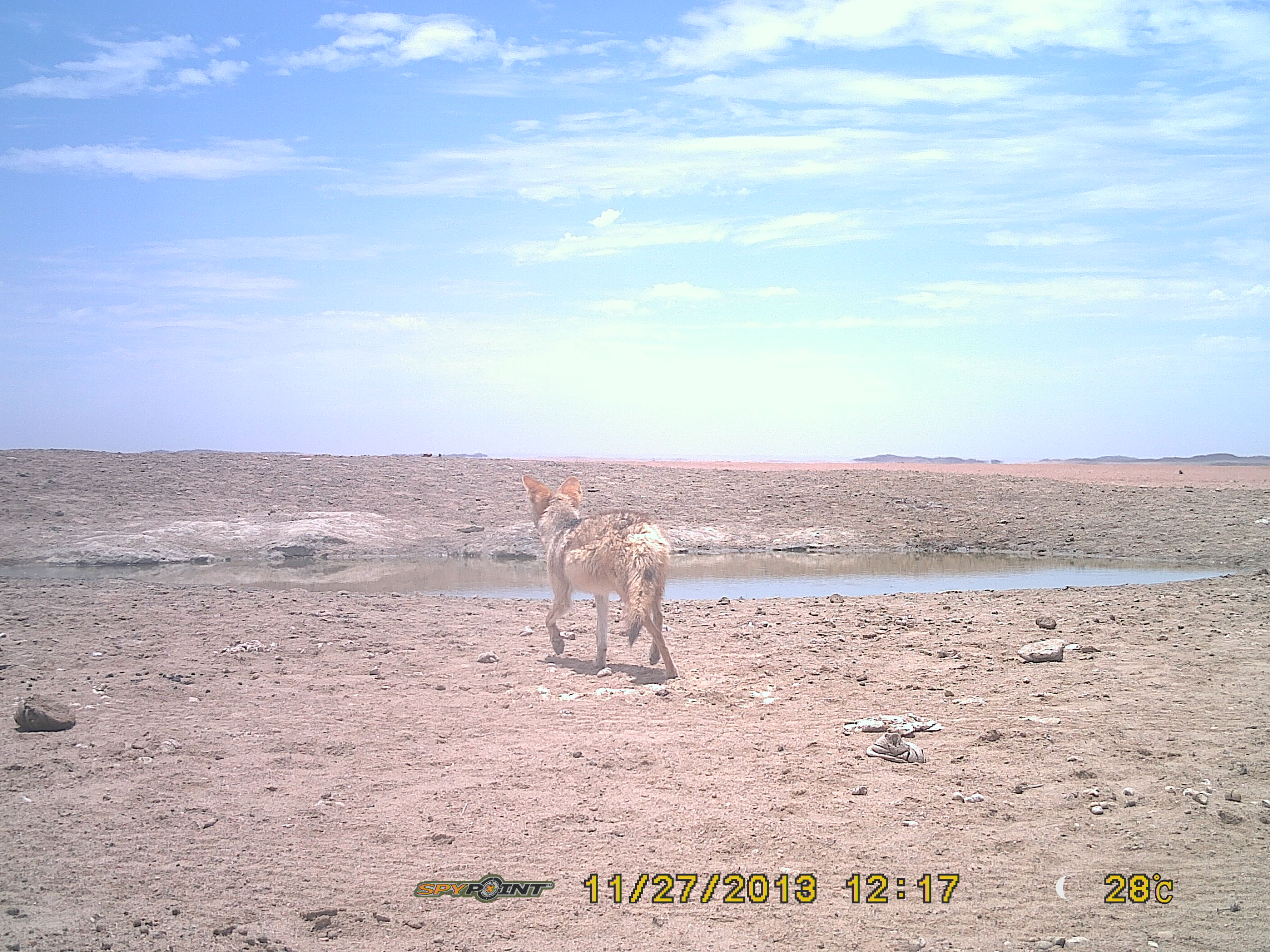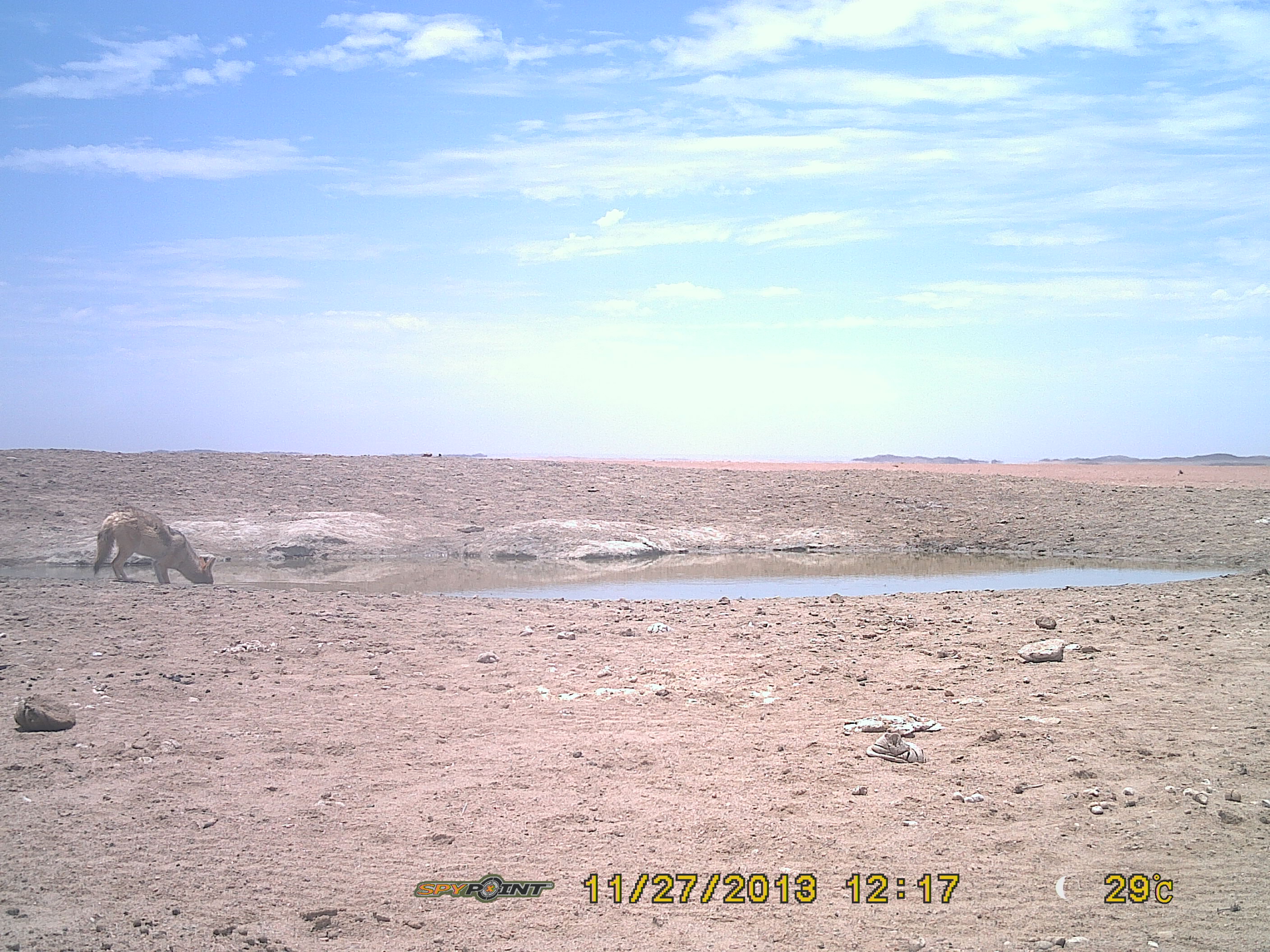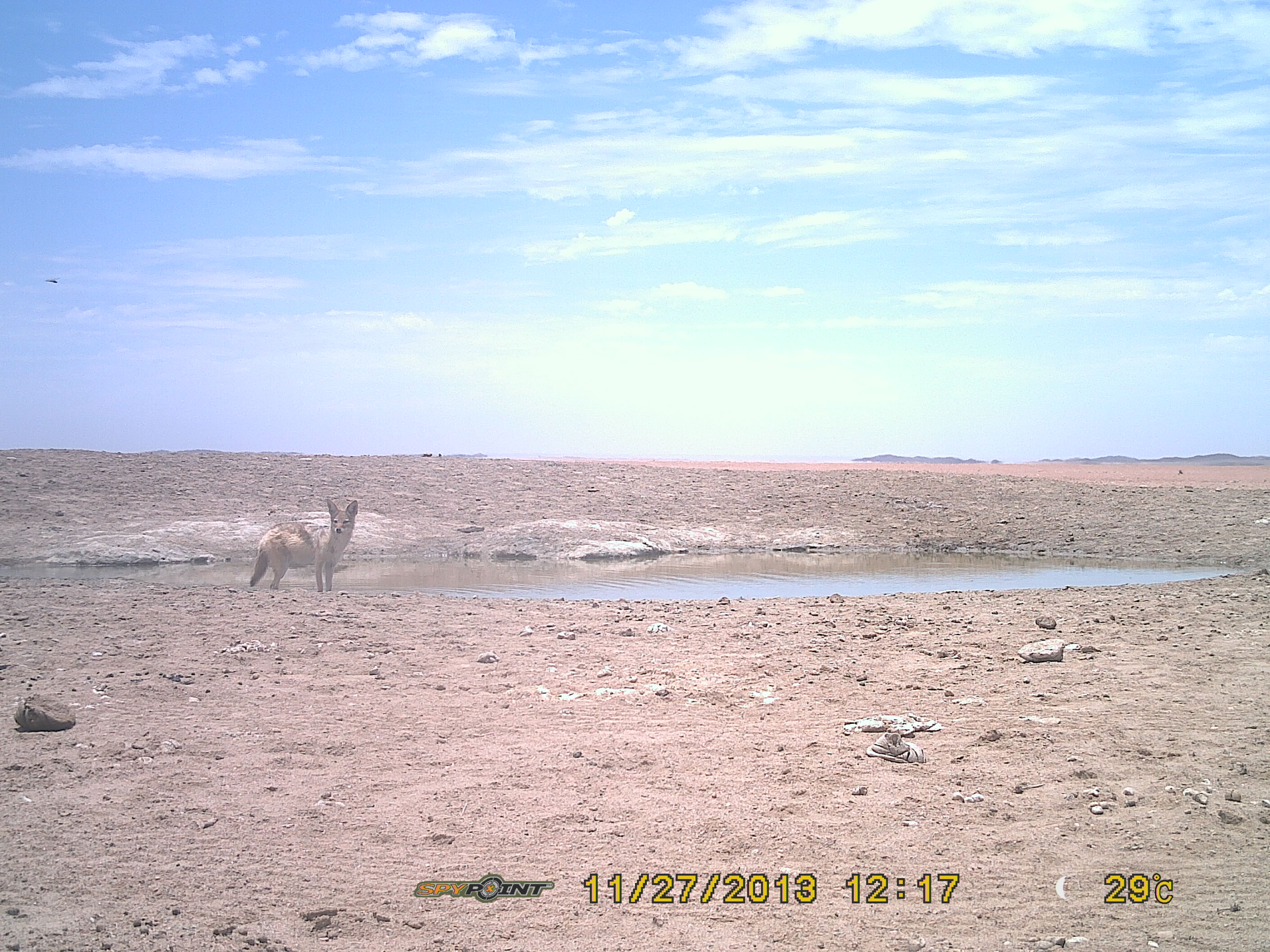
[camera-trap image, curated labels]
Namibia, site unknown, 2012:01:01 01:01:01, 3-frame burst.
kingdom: Animalia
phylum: Chordata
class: Mammalia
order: Carnivora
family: Canidae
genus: Lupulella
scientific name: Lupulella mesomelas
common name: black-backed jackal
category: canis mesomelas